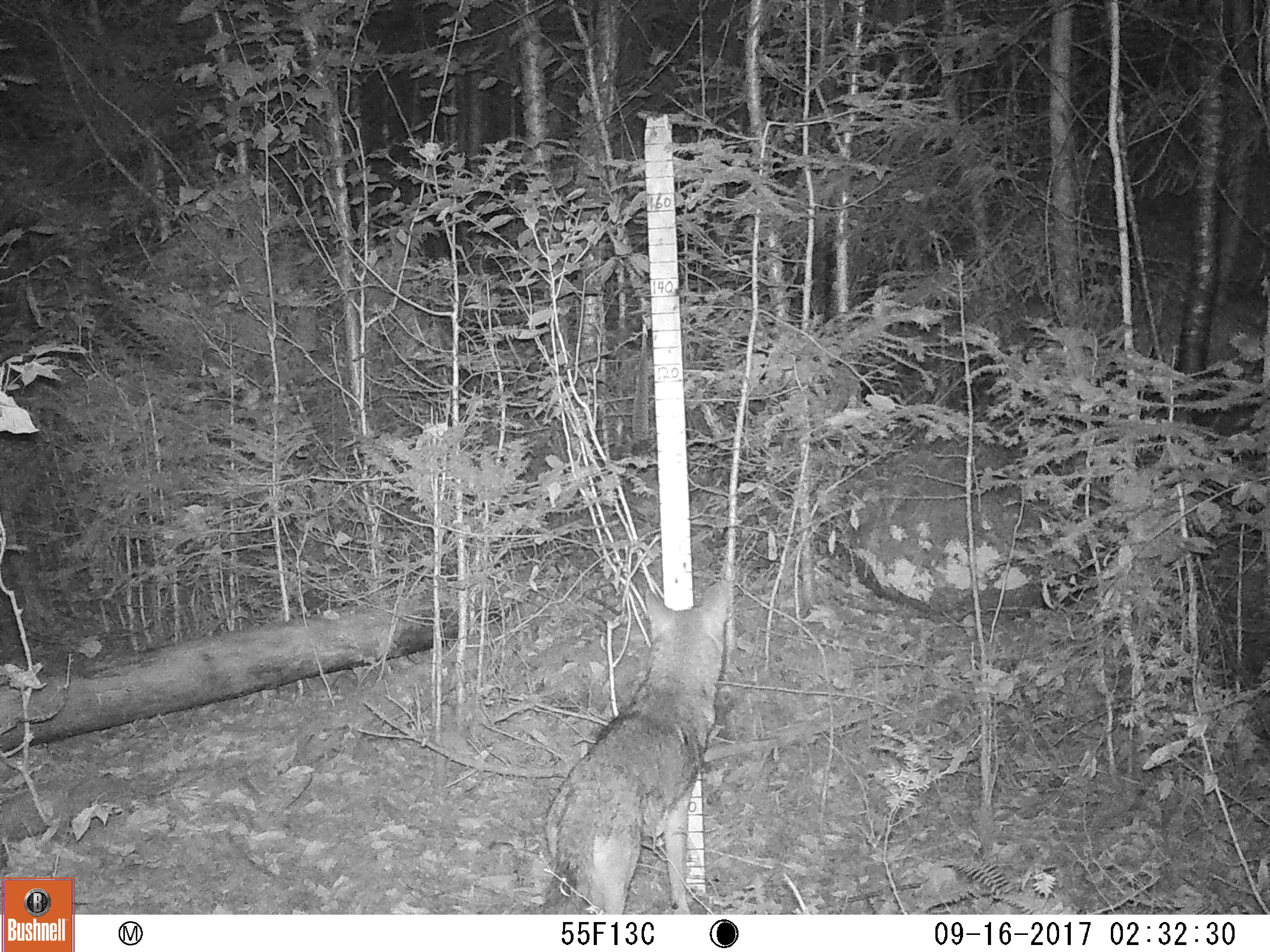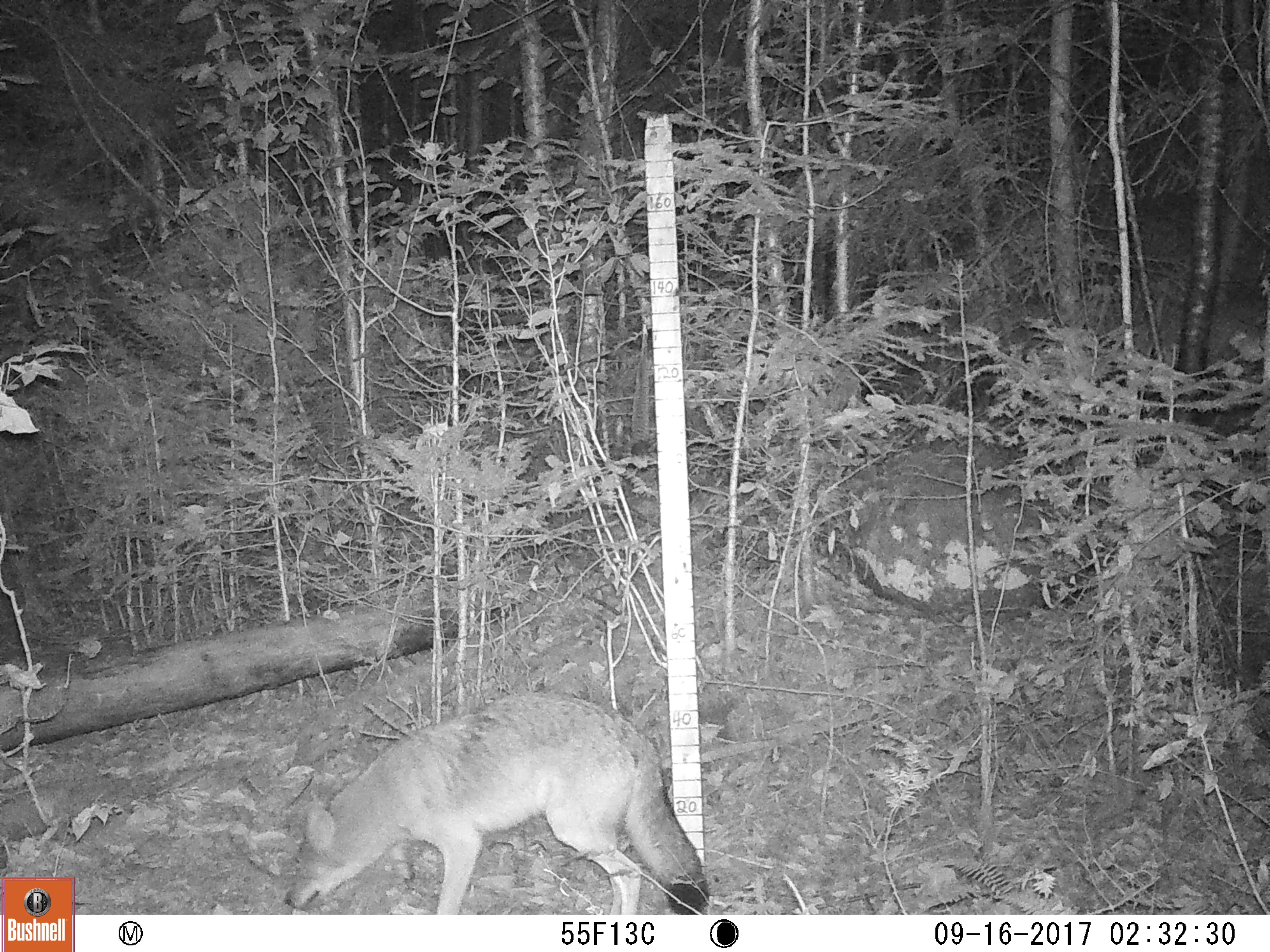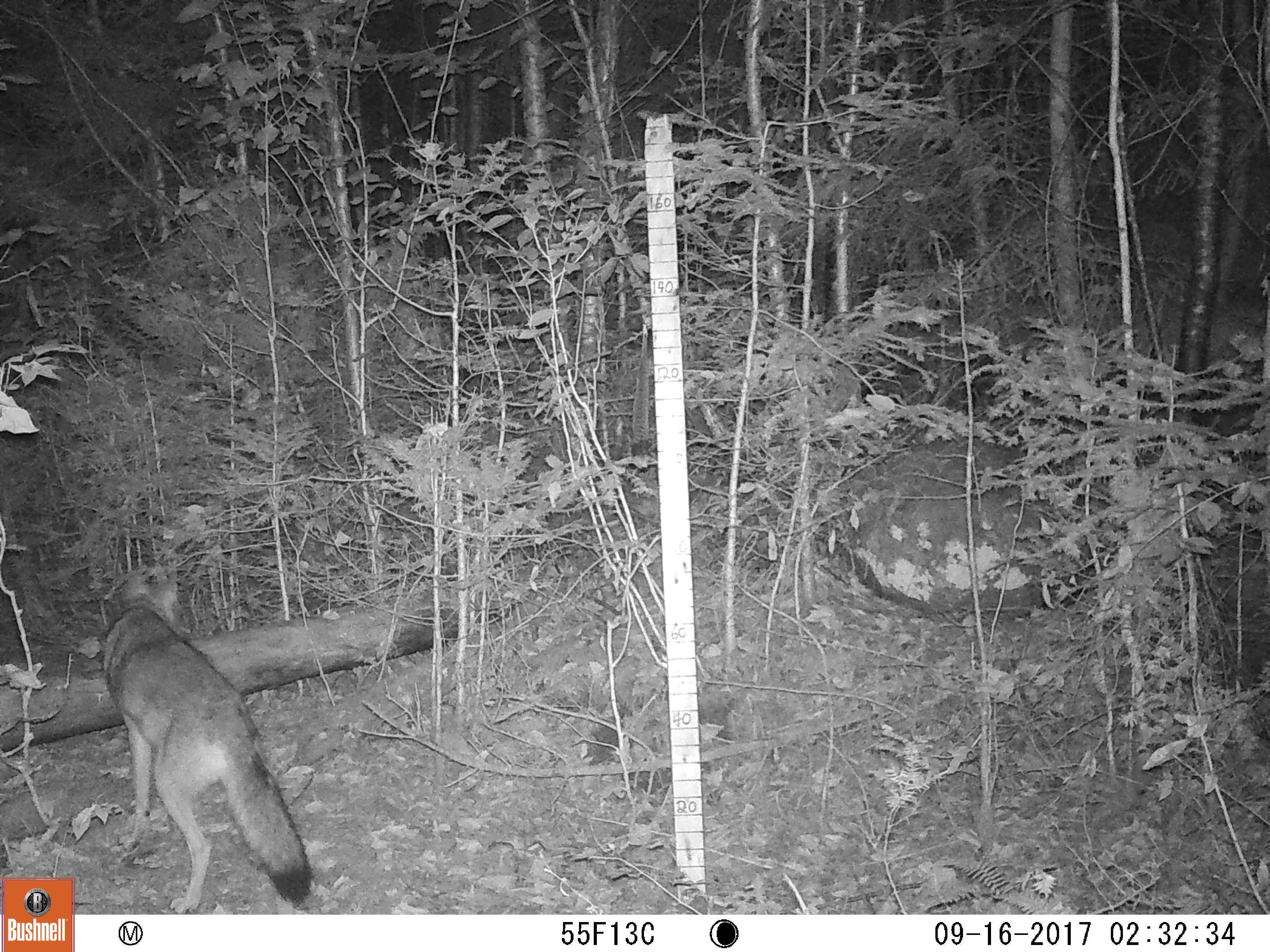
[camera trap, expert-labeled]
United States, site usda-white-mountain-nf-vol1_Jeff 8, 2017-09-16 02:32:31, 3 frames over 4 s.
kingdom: Animalia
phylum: Chordata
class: Mammalia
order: Carnivora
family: Canidae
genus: Canis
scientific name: Canis latrans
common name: coyote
Coyote (Canis latrans).